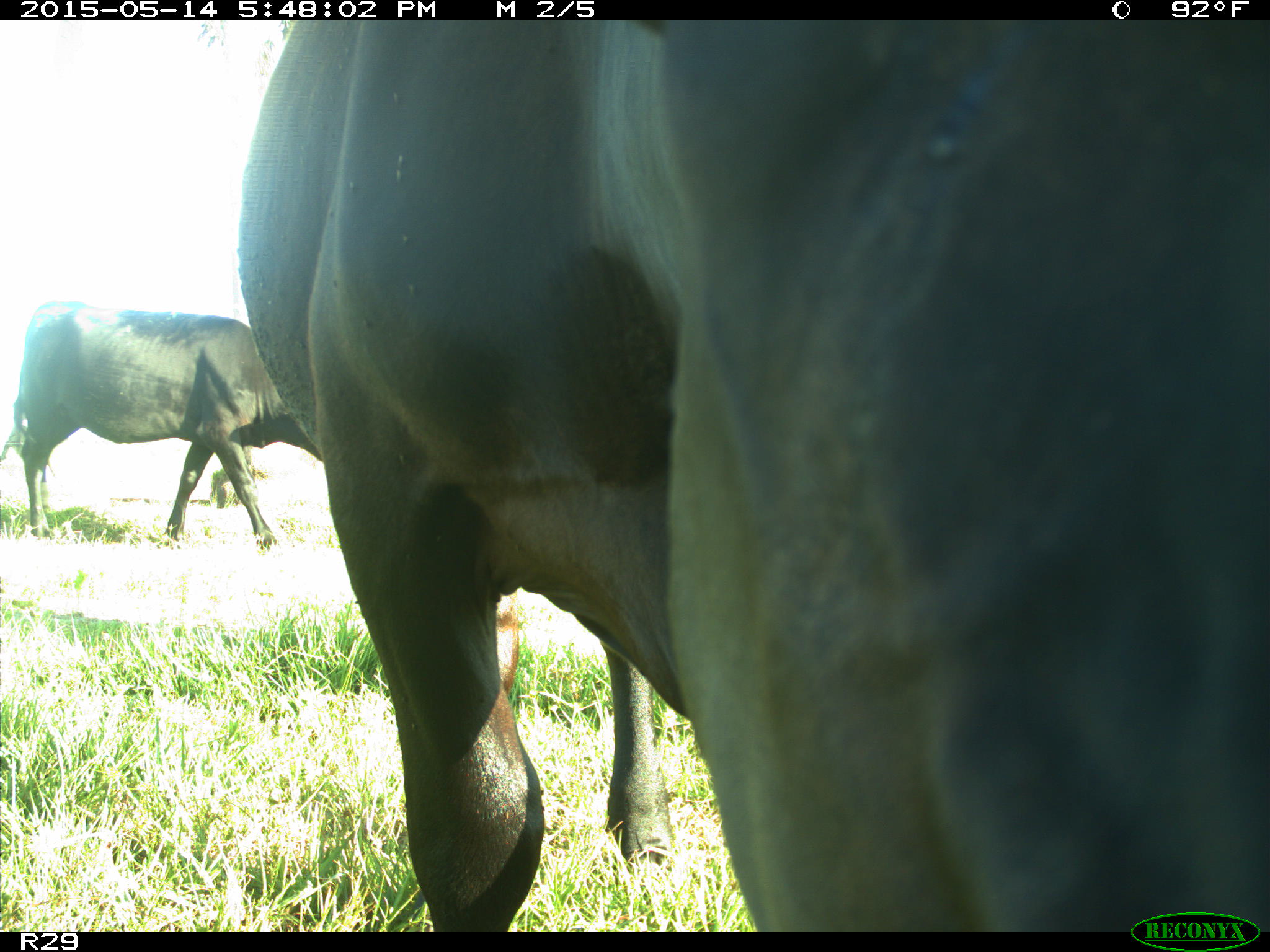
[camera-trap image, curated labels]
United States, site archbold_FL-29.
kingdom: Animalia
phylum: Chordata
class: Mammalia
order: Artiodactyla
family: Bovidae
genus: Bos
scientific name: Bos taurus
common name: domestic cow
Bos taurus (domestic cow).